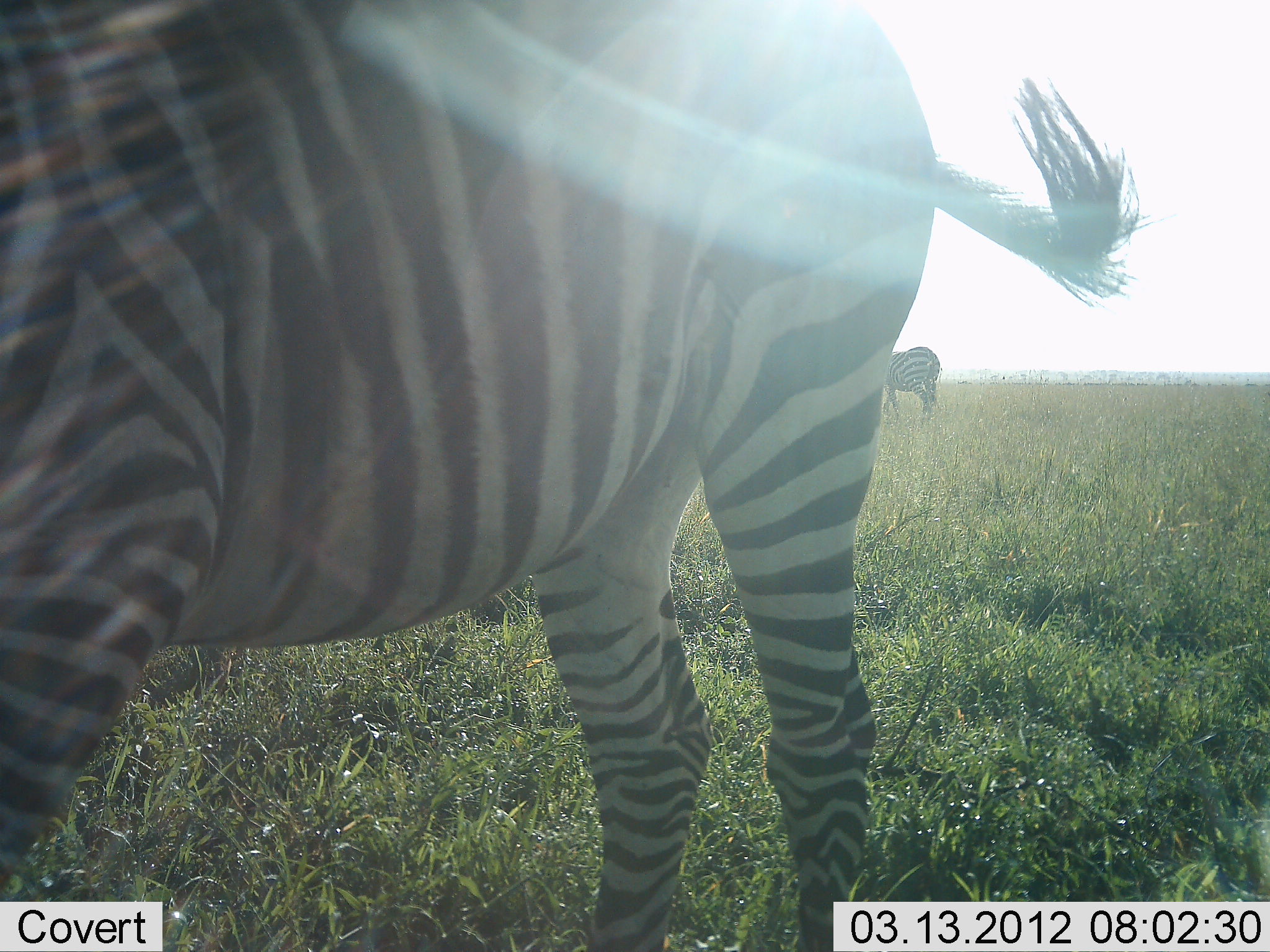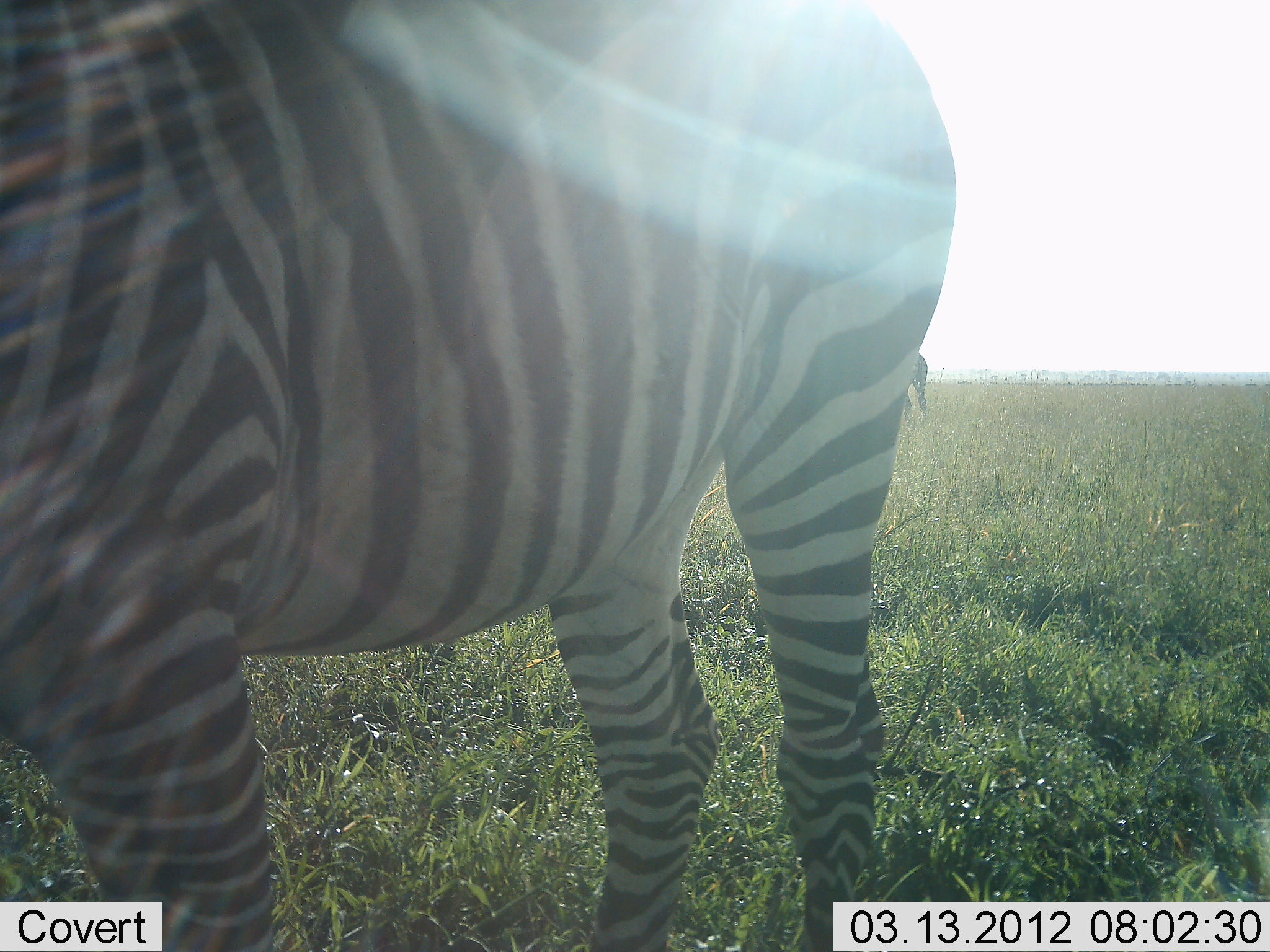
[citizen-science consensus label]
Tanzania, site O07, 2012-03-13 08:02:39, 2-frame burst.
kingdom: Animalia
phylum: Chordata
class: Mammalia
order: Perissodactyla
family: Equidae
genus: Equus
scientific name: Equus quagga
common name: plains zebra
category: zebra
Zebra (plains zebra) (Equus quagga), count 3. Behavior (volunteer vote fractions): standing 89%, resting 0%, moving 74%, interacting 0%. Young present (vote fraction): 0%. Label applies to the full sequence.